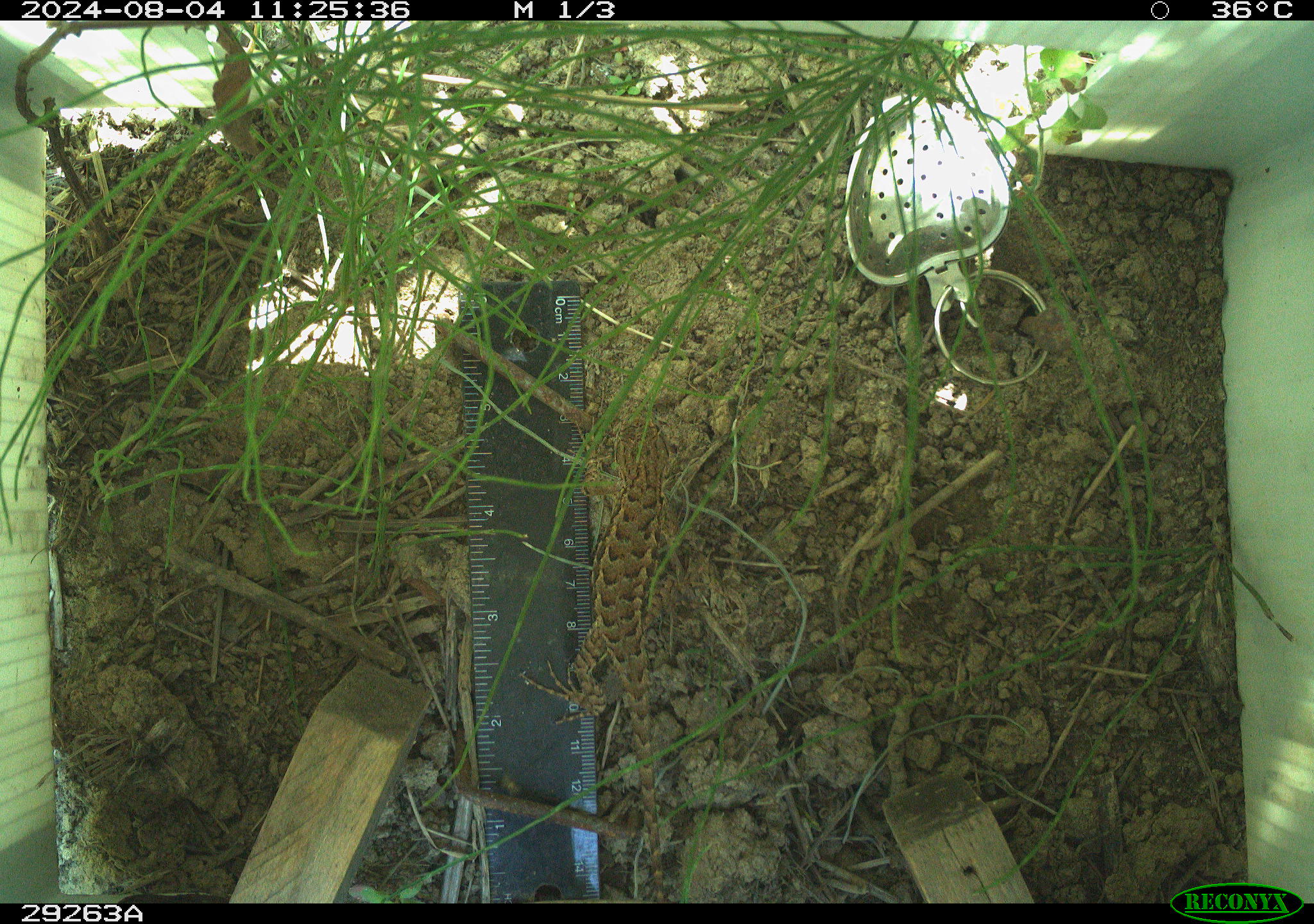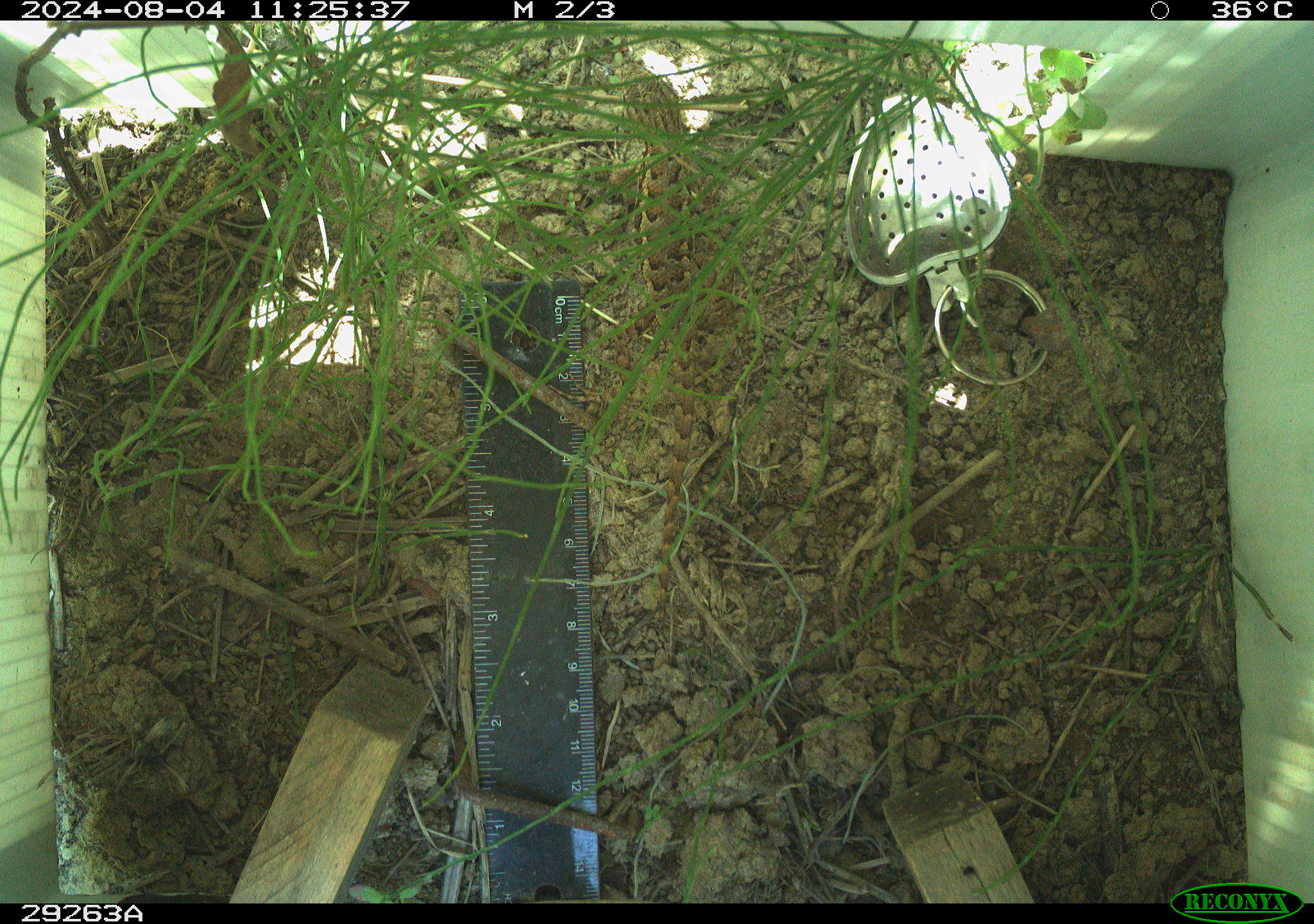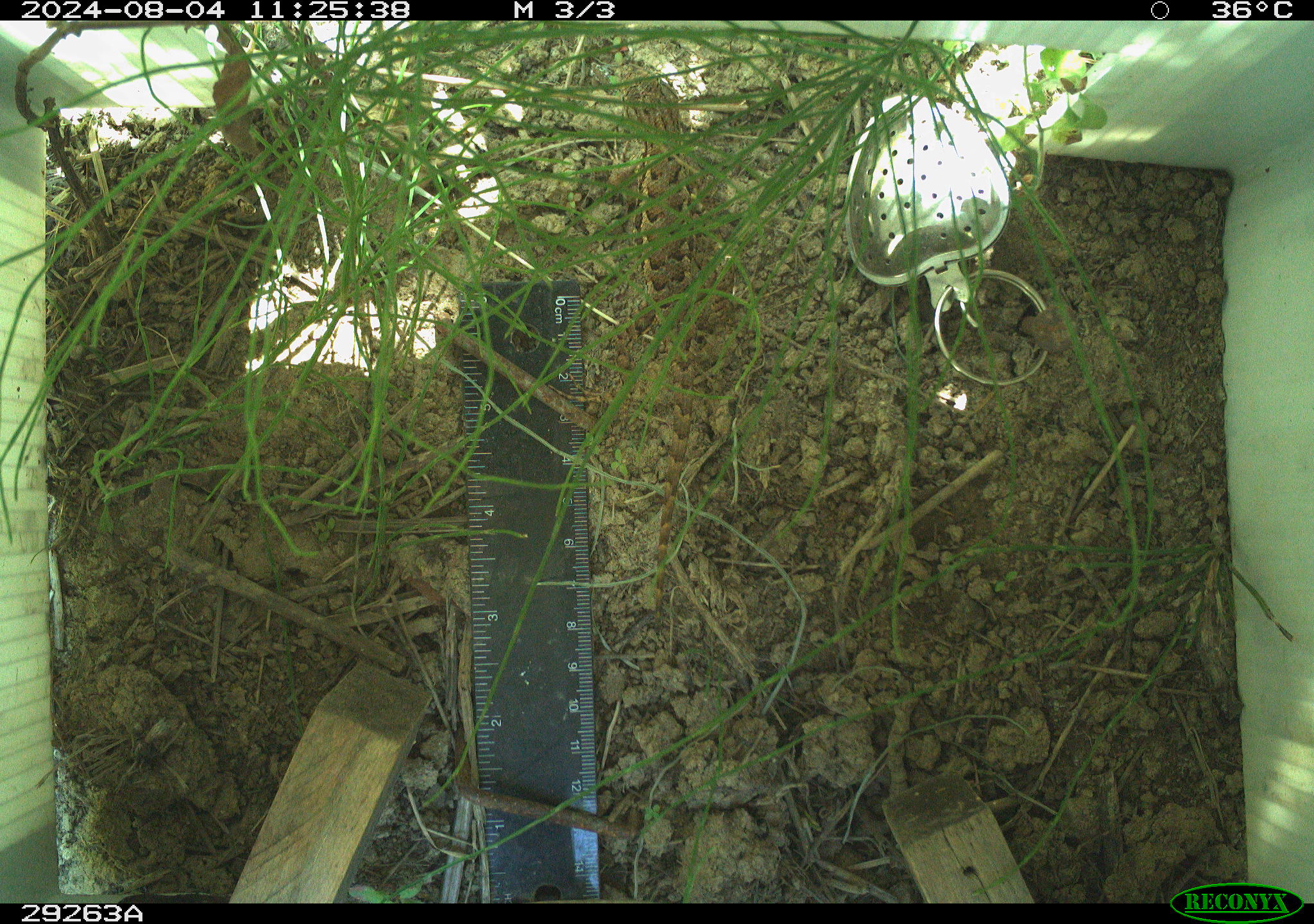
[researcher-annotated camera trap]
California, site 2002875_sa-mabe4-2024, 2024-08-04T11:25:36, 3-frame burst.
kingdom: Animalia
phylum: Chordata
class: Reptilia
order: Squamata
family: Phrynosomatidae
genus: Sceloporus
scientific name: Sceloporus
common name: spiny lizards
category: sceloporus species